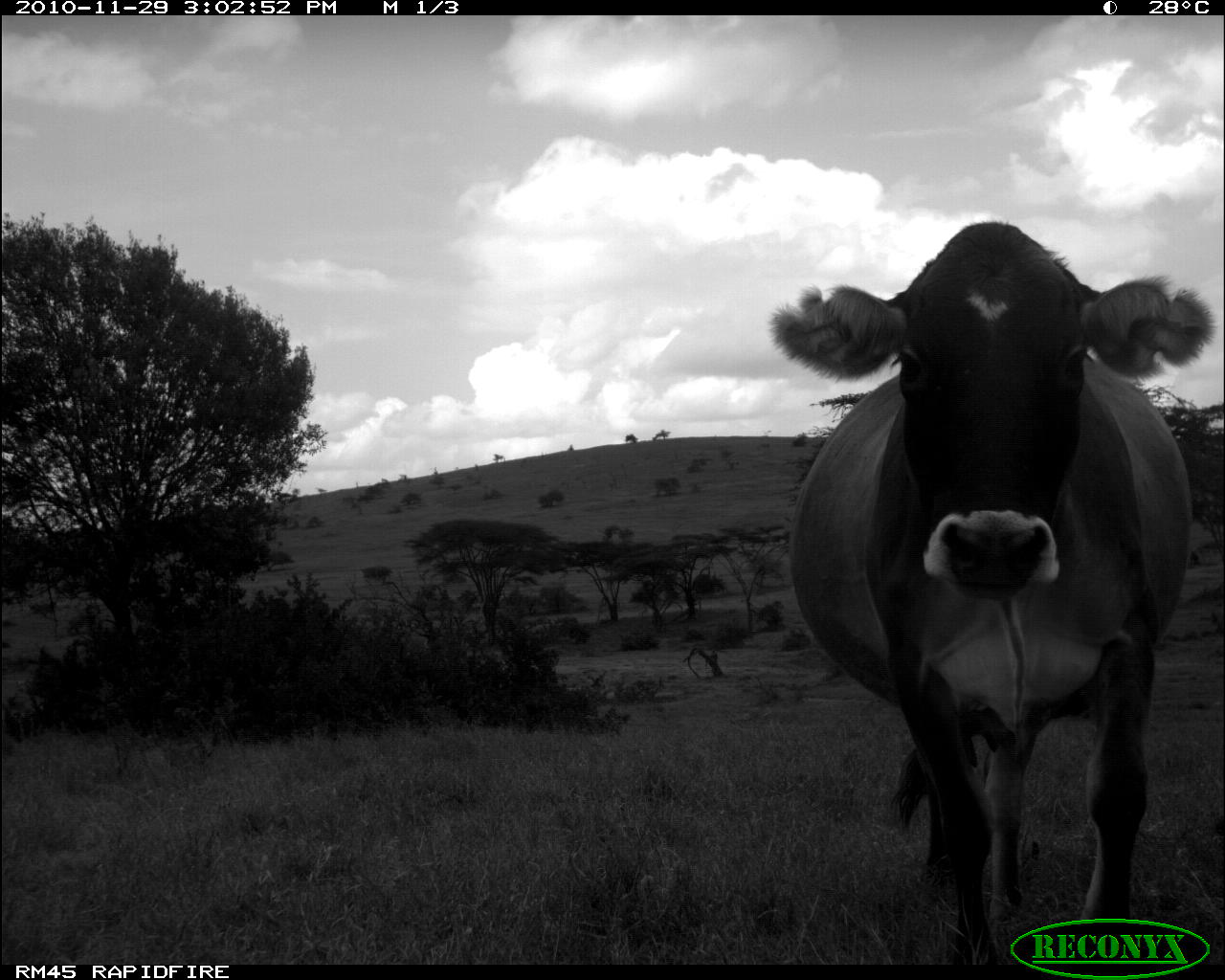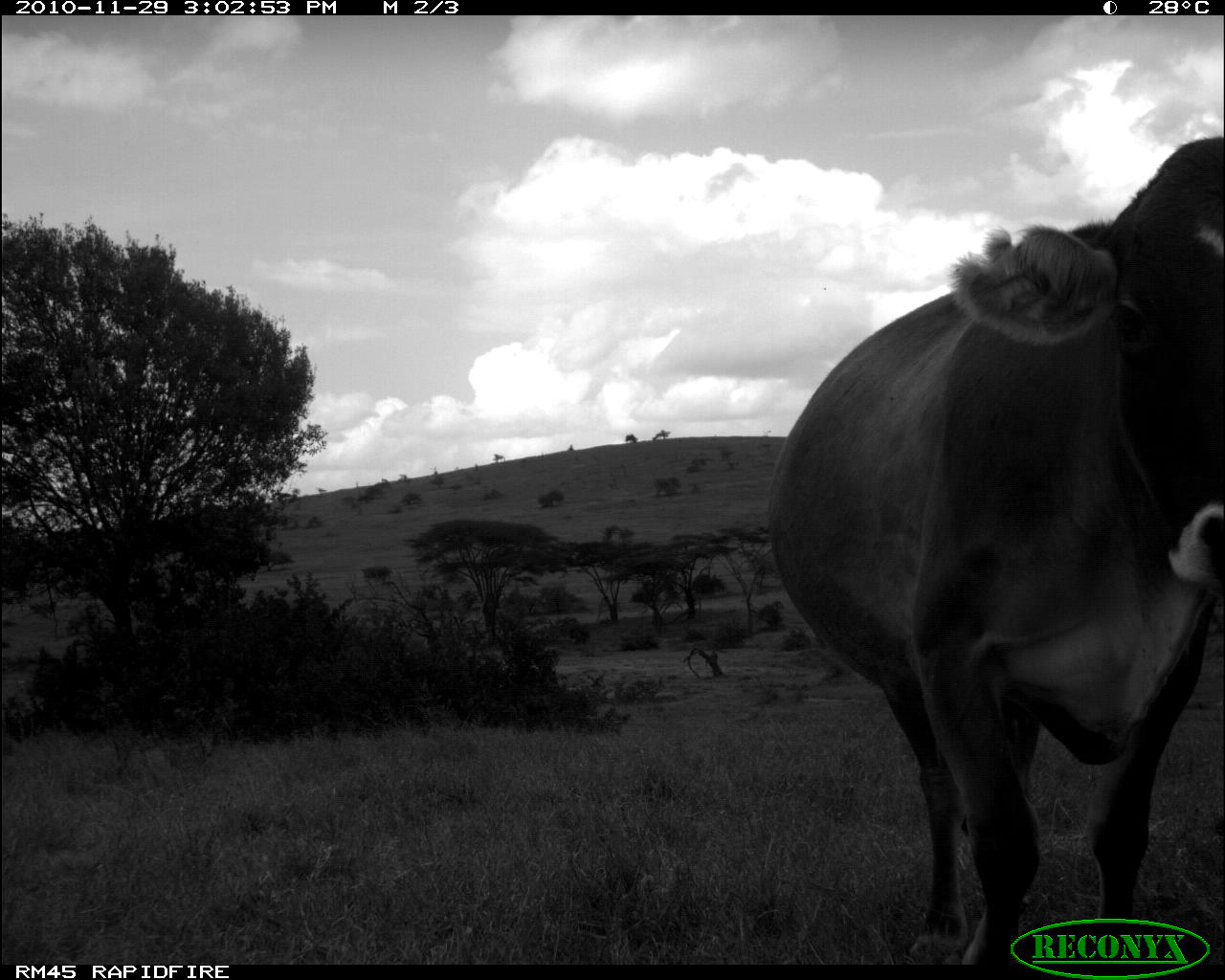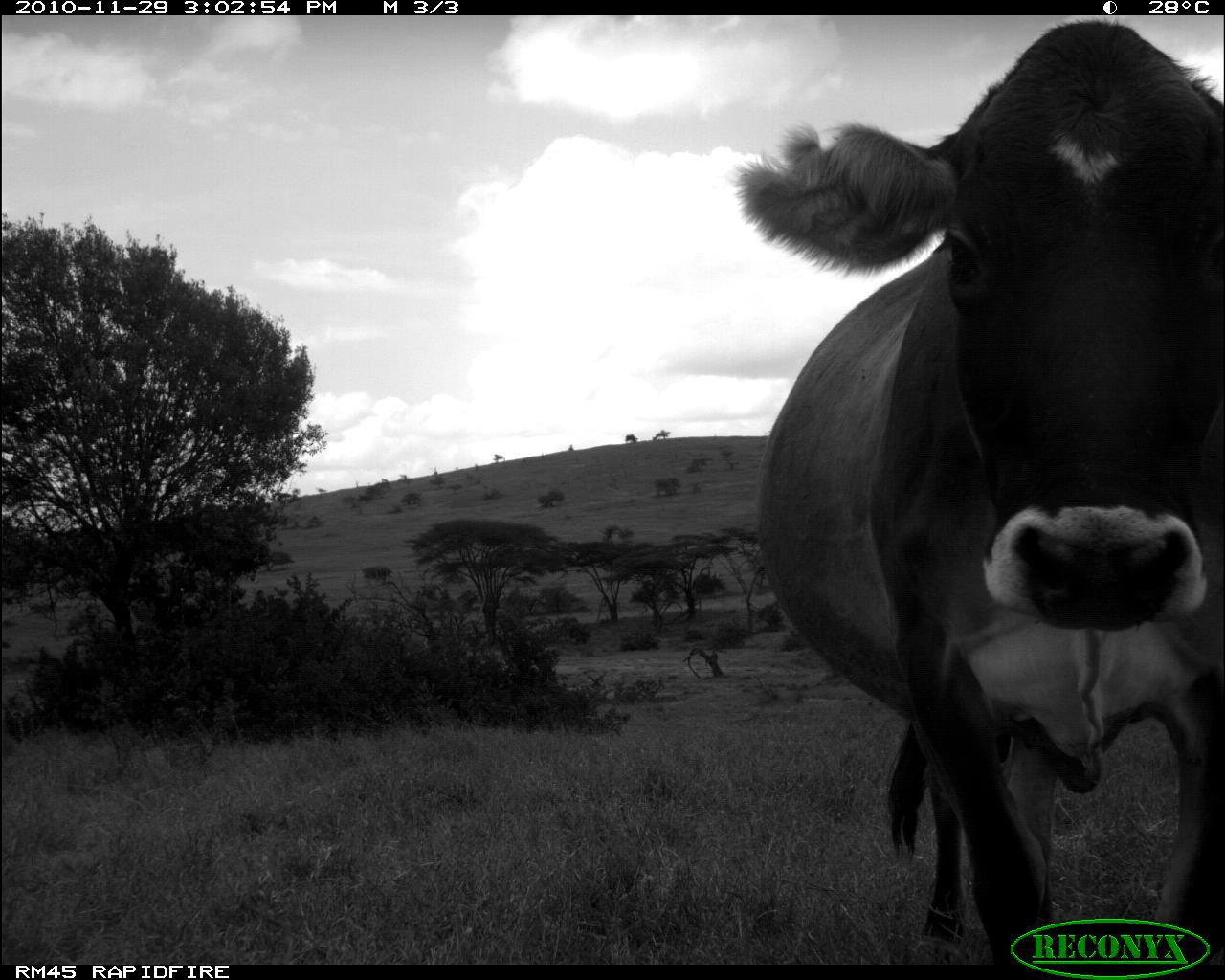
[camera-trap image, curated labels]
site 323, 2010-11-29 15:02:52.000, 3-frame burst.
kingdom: Animalia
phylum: Chordata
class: Mammalia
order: Artiodactyla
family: Bovidae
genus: Bos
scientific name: Bos taurus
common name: domestic cattle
Bos taurus (domestic cattle), count 1.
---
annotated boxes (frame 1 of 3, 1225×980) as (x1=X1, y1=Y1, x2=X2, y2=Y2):
bos taurus: (x1=772, y1=217, x2=1216, y2=964)